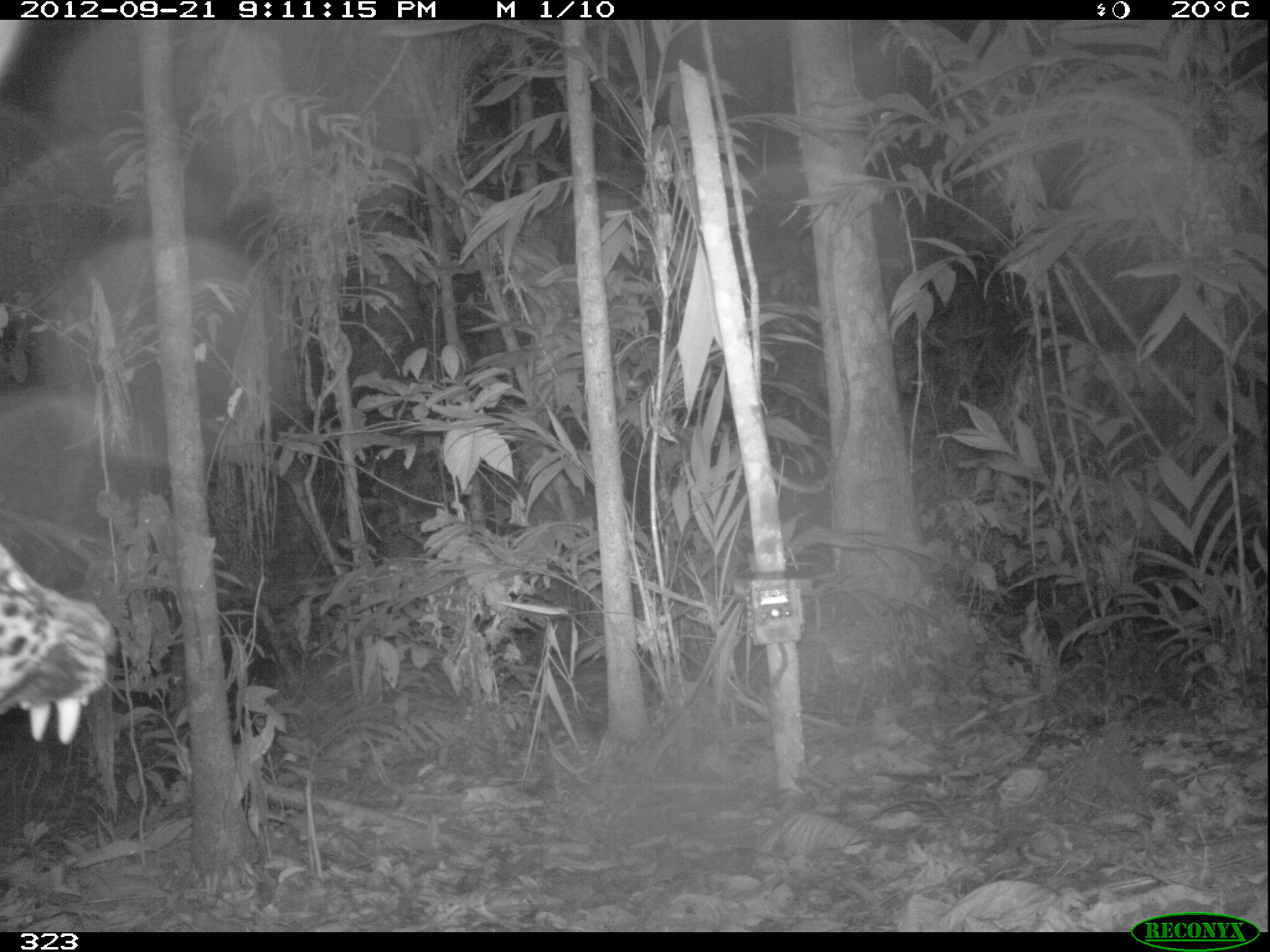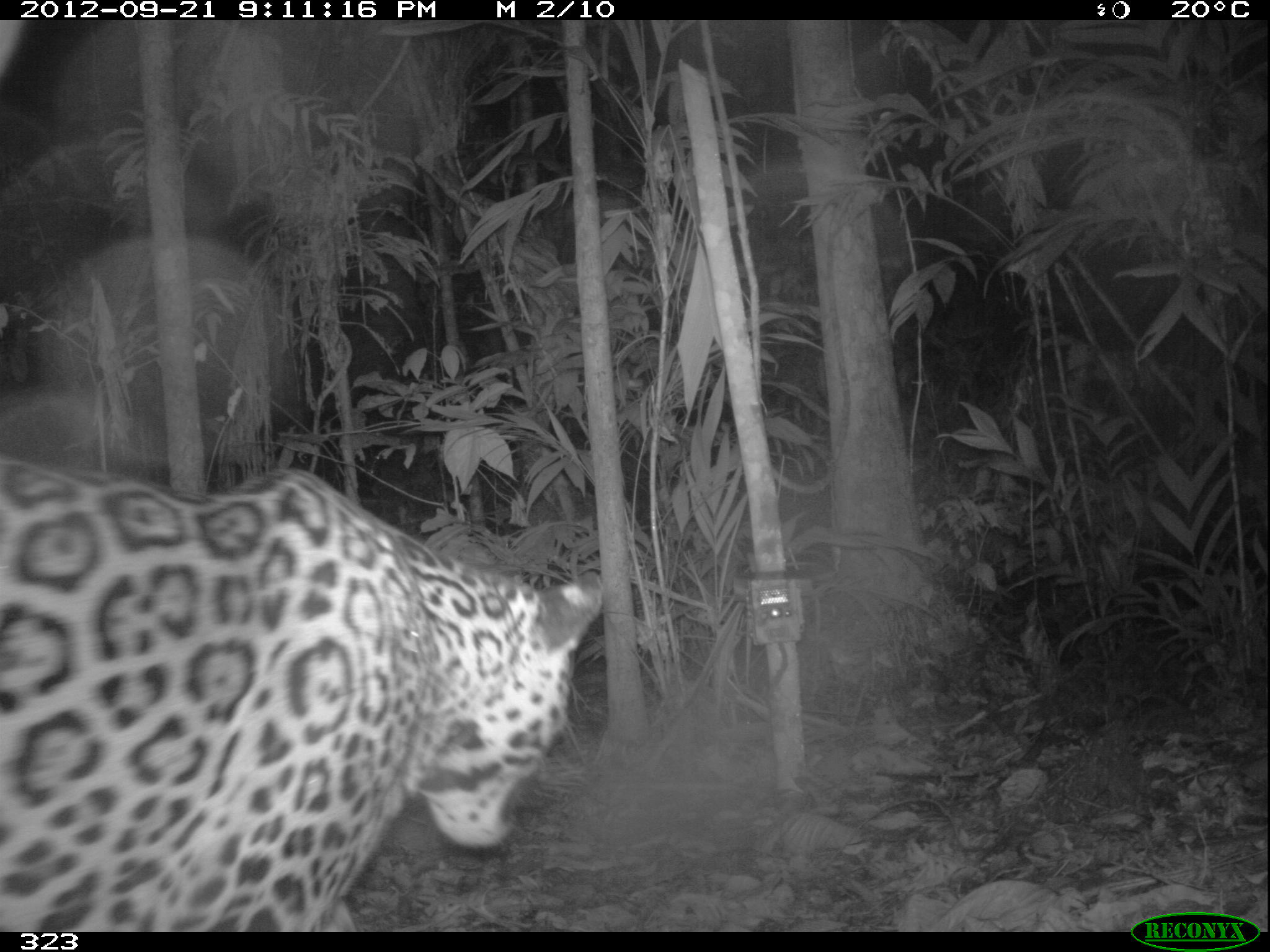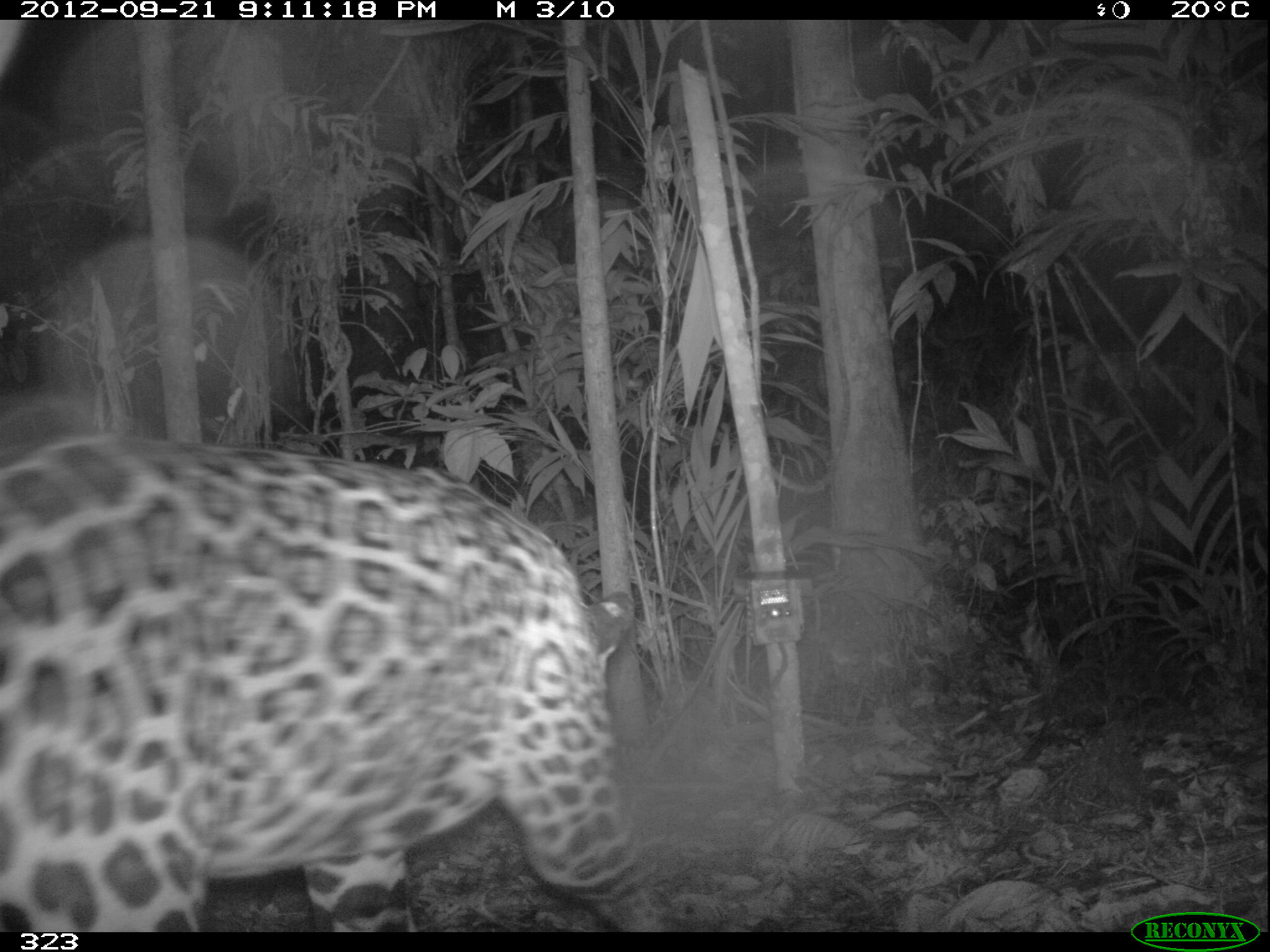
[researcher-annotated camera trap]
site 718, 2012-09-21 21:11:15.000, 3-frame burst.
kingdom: Animalia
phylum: Chordata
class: Mammalia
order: Carnivora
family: Felidae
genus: Panthera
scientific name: Panthera onca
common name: jaguar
Panthera onca (jaguar).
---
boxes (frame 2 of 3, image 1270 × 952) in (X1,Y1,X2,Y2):
panthera onca: (0,454,603,930)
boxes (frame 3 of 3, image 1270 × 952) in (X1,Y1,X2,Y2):
panthera onca: (0,430,664,931)